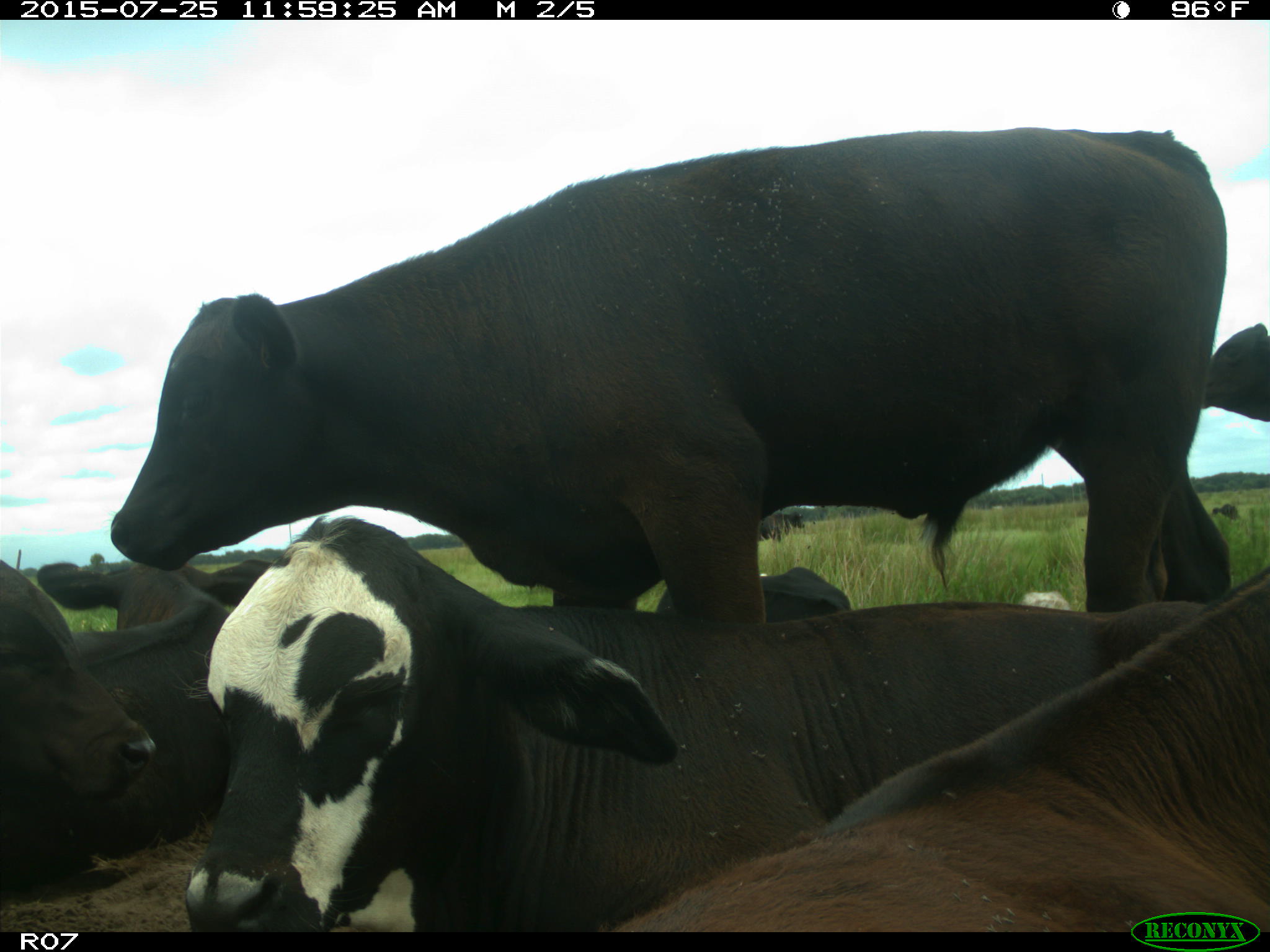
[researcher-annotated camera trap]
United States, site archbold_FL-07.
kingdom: Animalia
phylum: Chordata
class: Mammalia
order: Artiodactyla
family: Bovidae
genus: Bos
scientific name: Bos taurus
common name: domestic cow